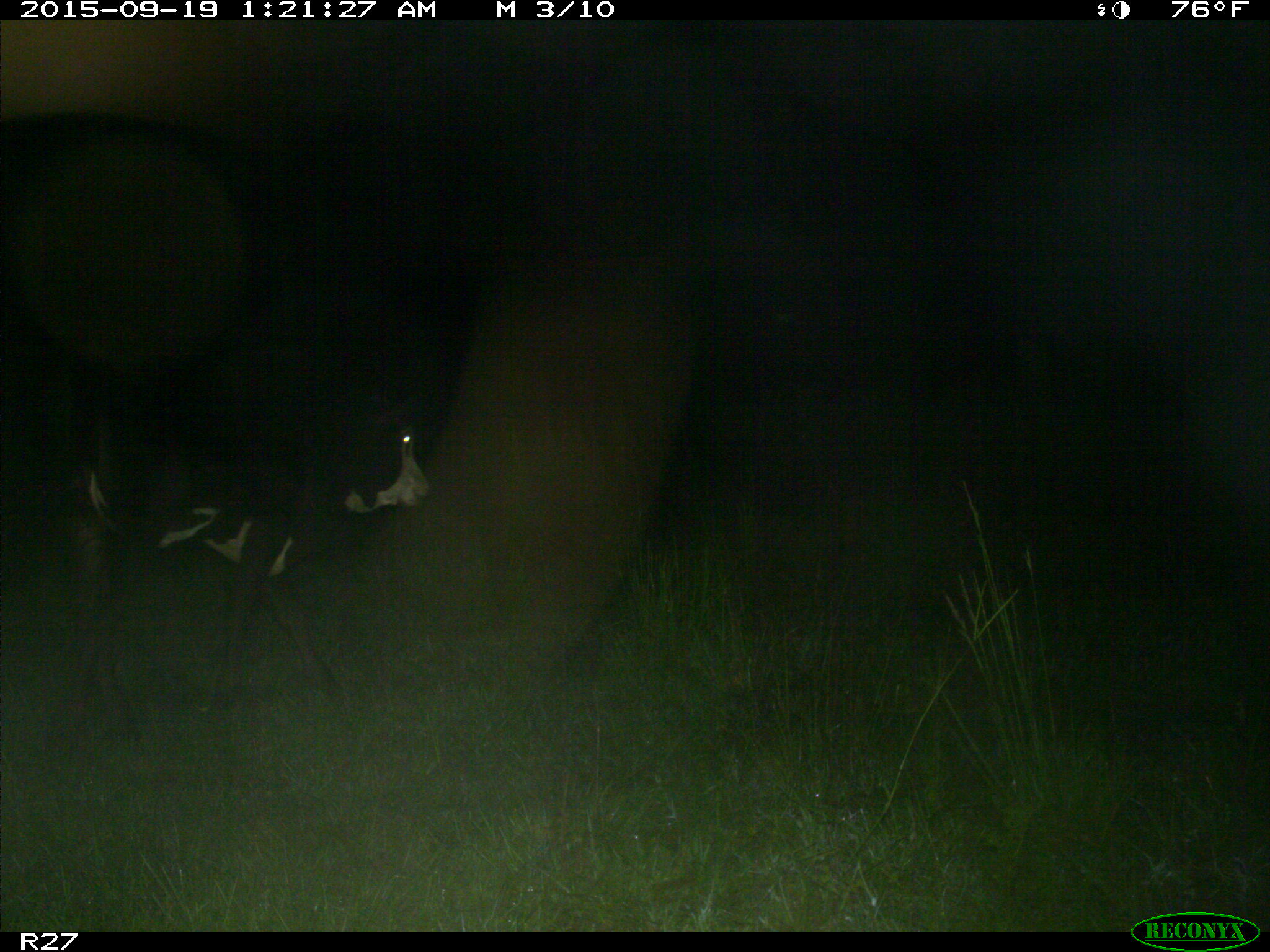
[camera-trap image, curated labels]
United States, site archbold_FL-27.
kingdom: Animalia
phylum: Chordata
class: Mammalia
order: Artiodactyla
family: Bovidae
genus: Bos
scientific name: Bos taurus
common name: domestic cow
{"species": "Bos taurus (domestic cow)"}